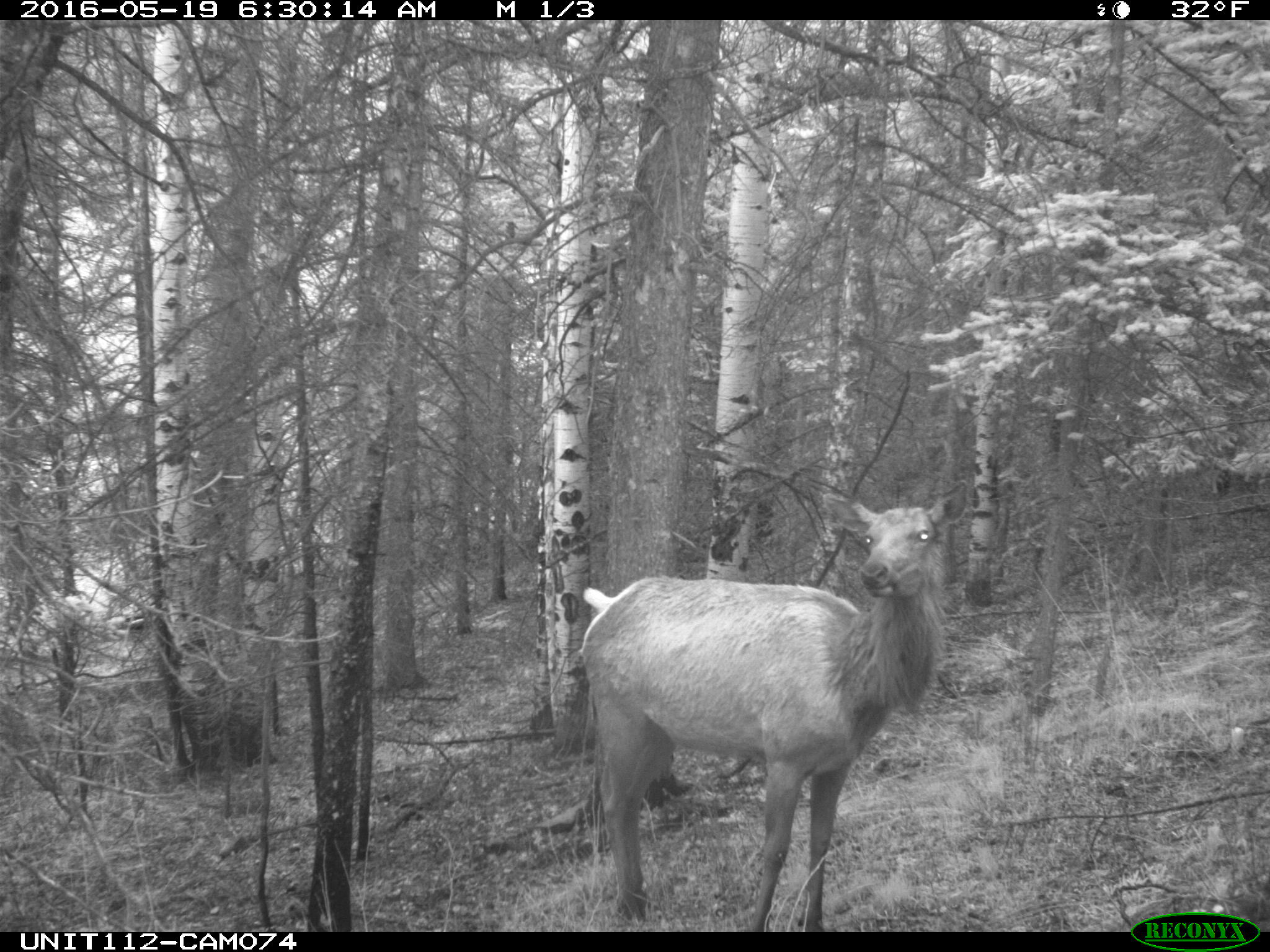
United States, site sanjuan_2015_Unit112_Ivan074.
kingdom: Animalia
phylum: Chordata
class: Mammalia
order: Artiodactyla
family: Cervidae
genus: Cervus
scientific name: Cervus elaphus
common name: red deer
Cervus elaphus (red deer).